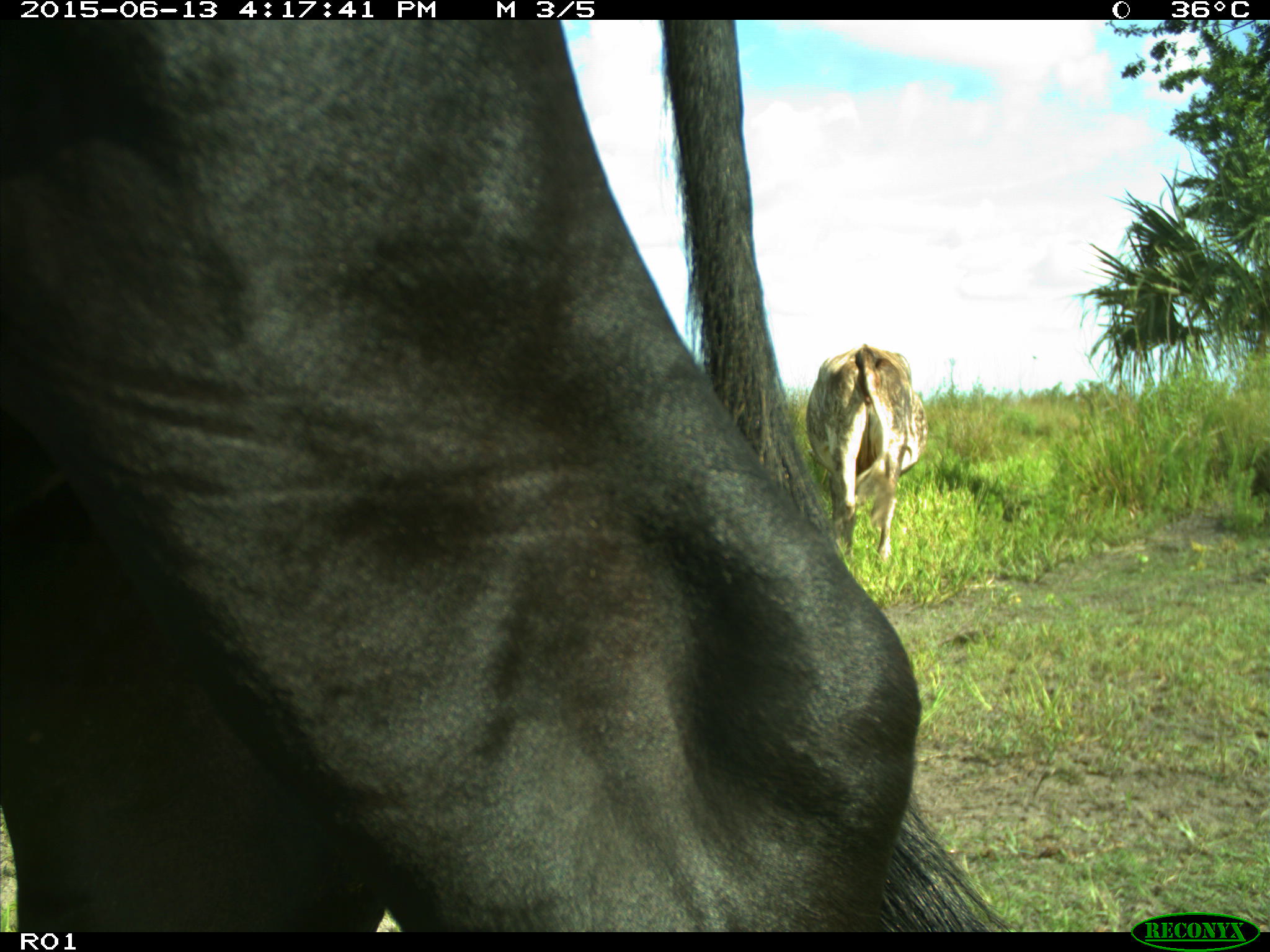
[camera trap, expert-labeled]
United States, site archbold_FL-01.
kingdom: Animalia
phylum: Chordata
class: Mammalia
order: Artiodactyla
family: Bovidae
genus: Bos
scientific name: Bos taurus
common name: domestic cow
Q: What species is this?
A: Bos taurus (domestic cow).